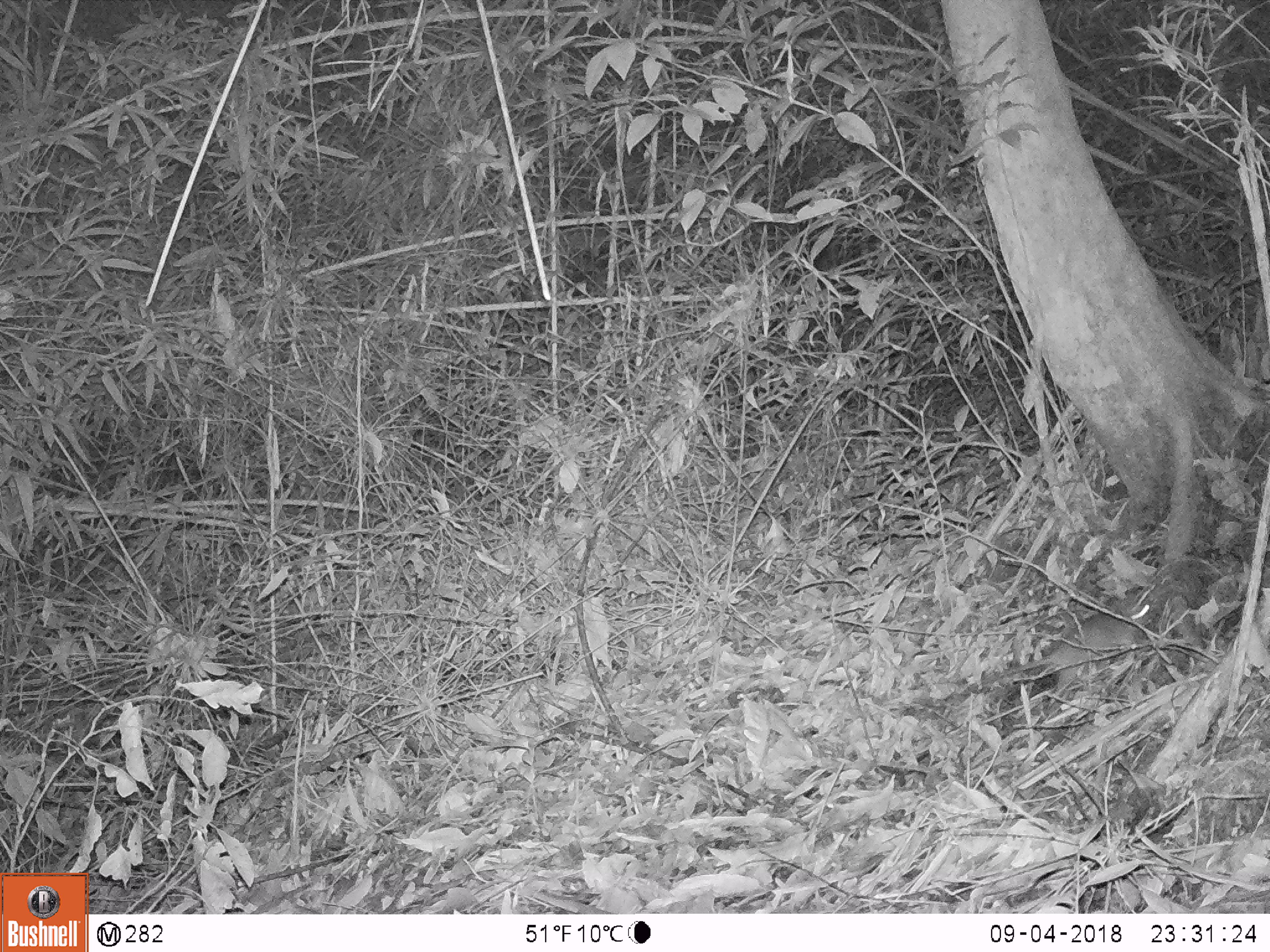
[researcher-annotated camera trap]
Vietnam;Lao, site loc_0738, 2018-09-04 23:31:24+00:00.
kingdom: Animalia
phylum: Chordata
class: Mammalia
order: Rodentia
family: Muridae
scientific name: Muridae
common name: old-world mice and rats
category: unidentified murid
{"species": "unidentified murid (old-world mice and rats) (Muridae)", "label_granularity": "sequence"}